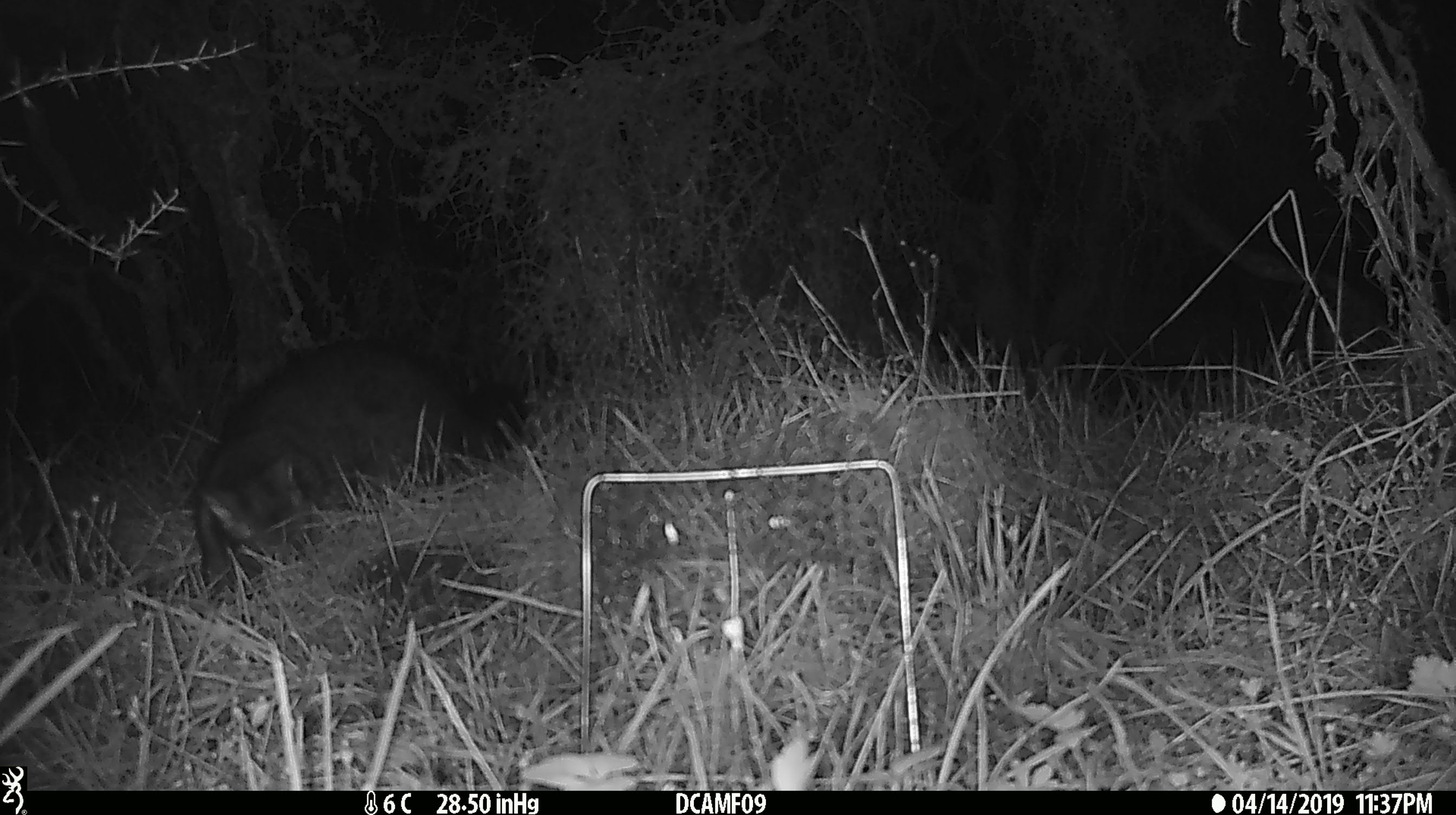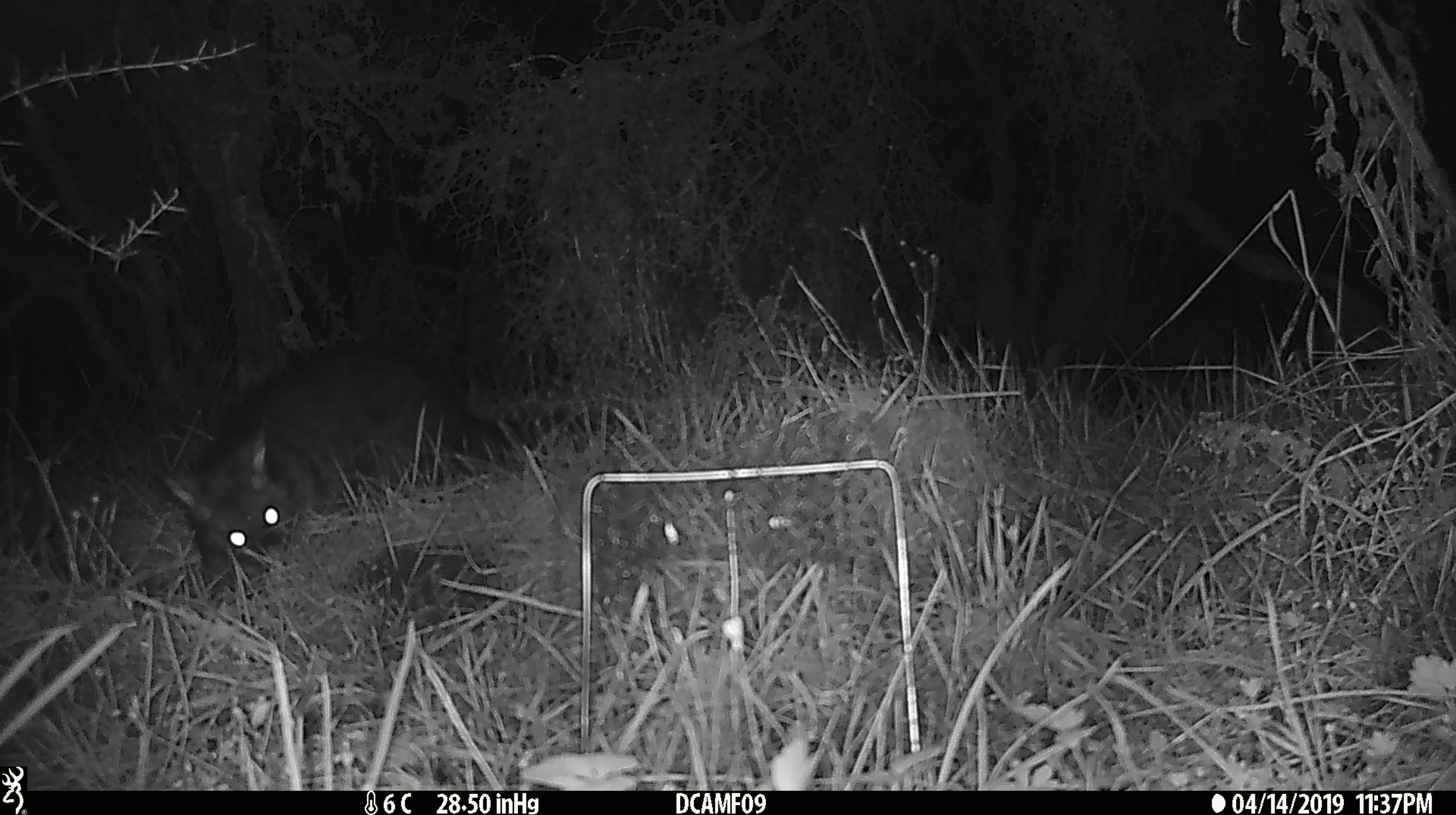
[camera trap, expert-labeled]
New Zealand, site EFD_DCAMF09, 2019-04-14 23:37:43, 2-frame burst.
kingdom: Animalia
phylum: Chordata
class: Mammalia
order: Diprotodontia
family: Phalangeridae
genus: Trichosurus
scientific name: Trichosurus vulpecula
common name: common brushtail possum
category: possum